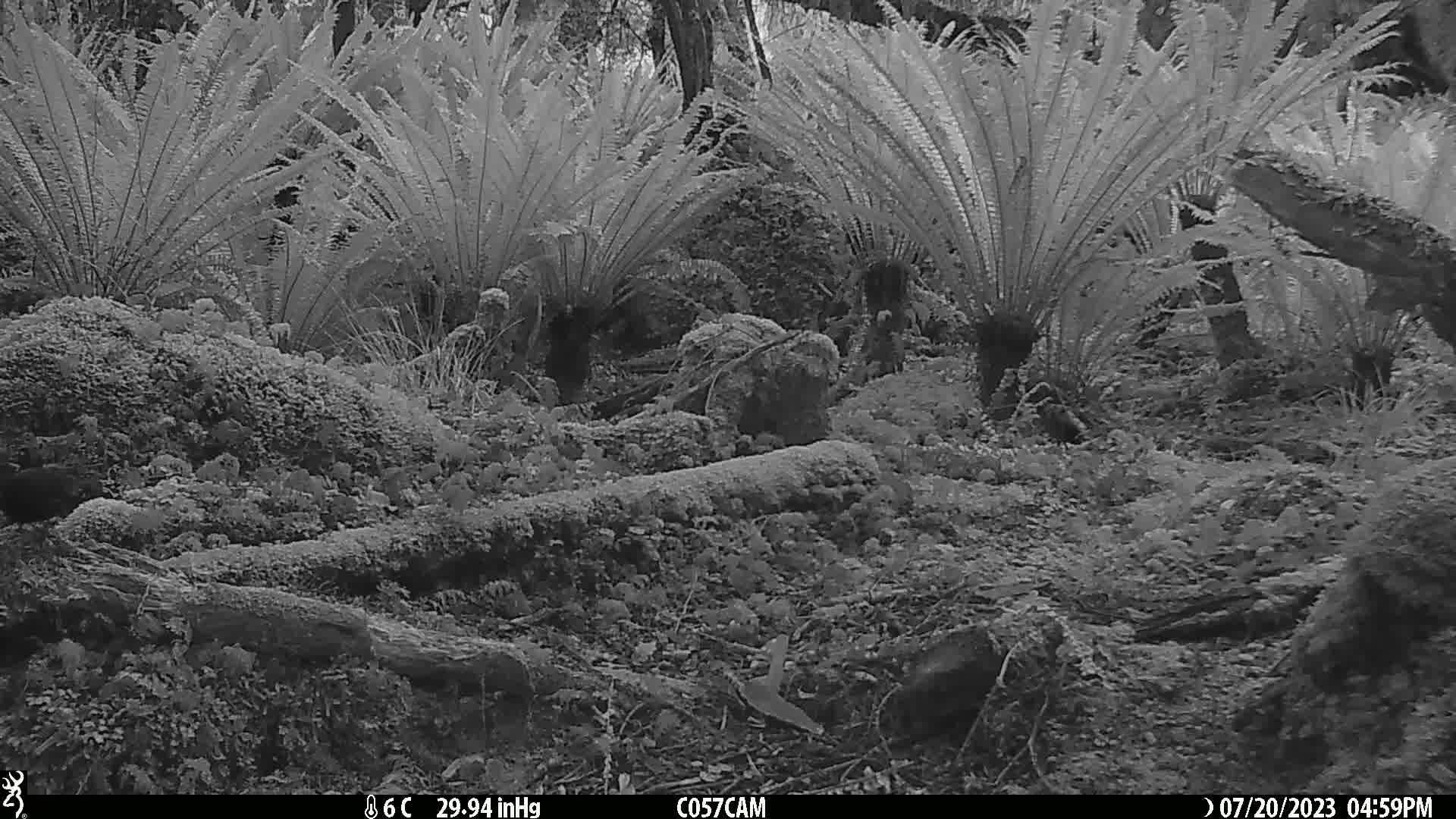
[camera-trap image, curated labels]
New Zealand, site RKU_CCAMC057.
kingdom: Animalia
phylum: Chordata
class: Aves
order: Passeriformes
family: Turdidae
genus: Turdus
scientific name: Turdus merula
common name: eurasian blackbird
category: blackbird